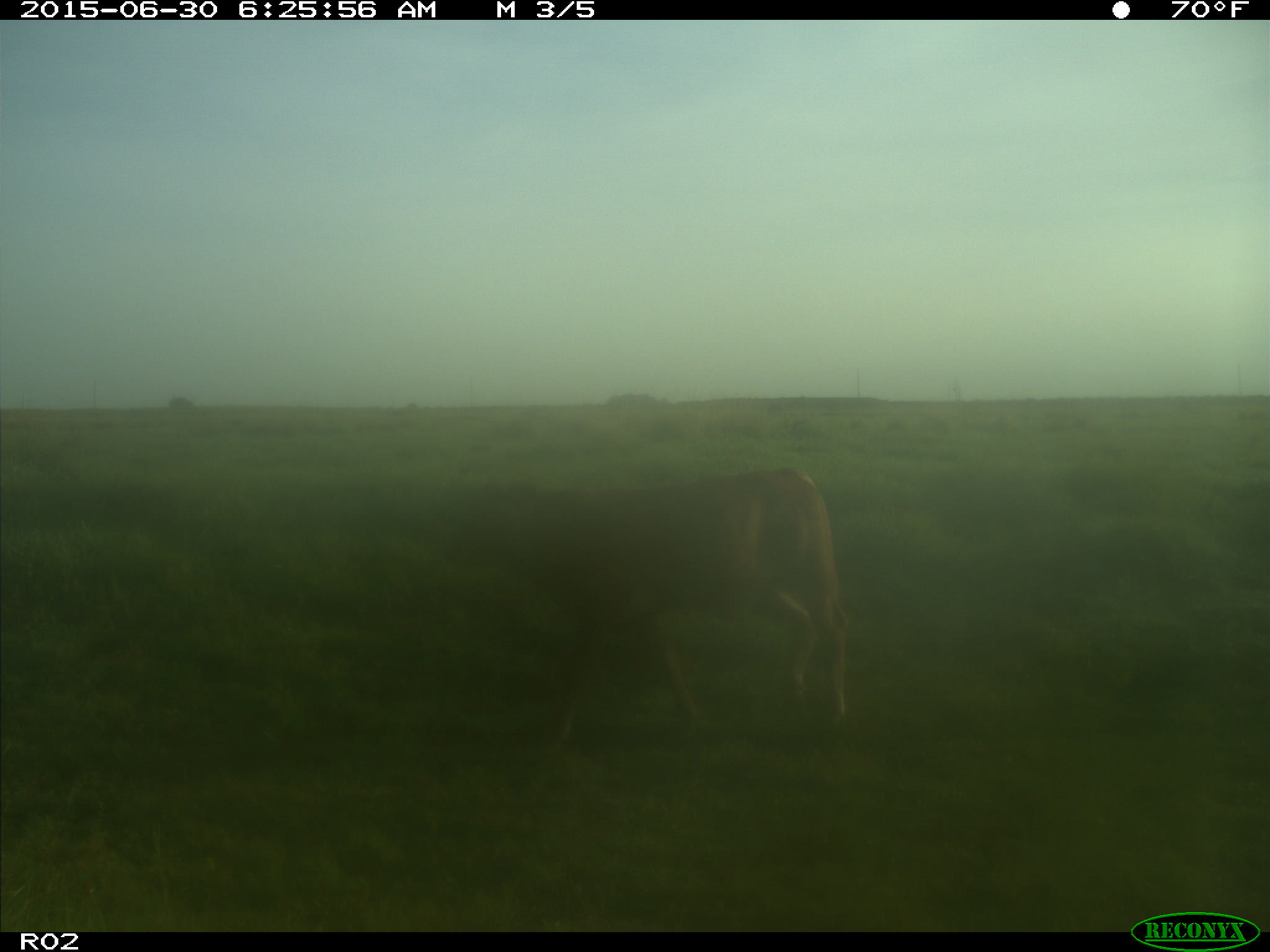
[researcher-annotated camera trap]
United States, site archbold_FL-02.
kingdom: Animalia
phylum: Chordata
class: Mammalia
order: Artiodactyla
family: Bovidae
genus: Bos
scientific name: Bos taurus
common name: domestic cow